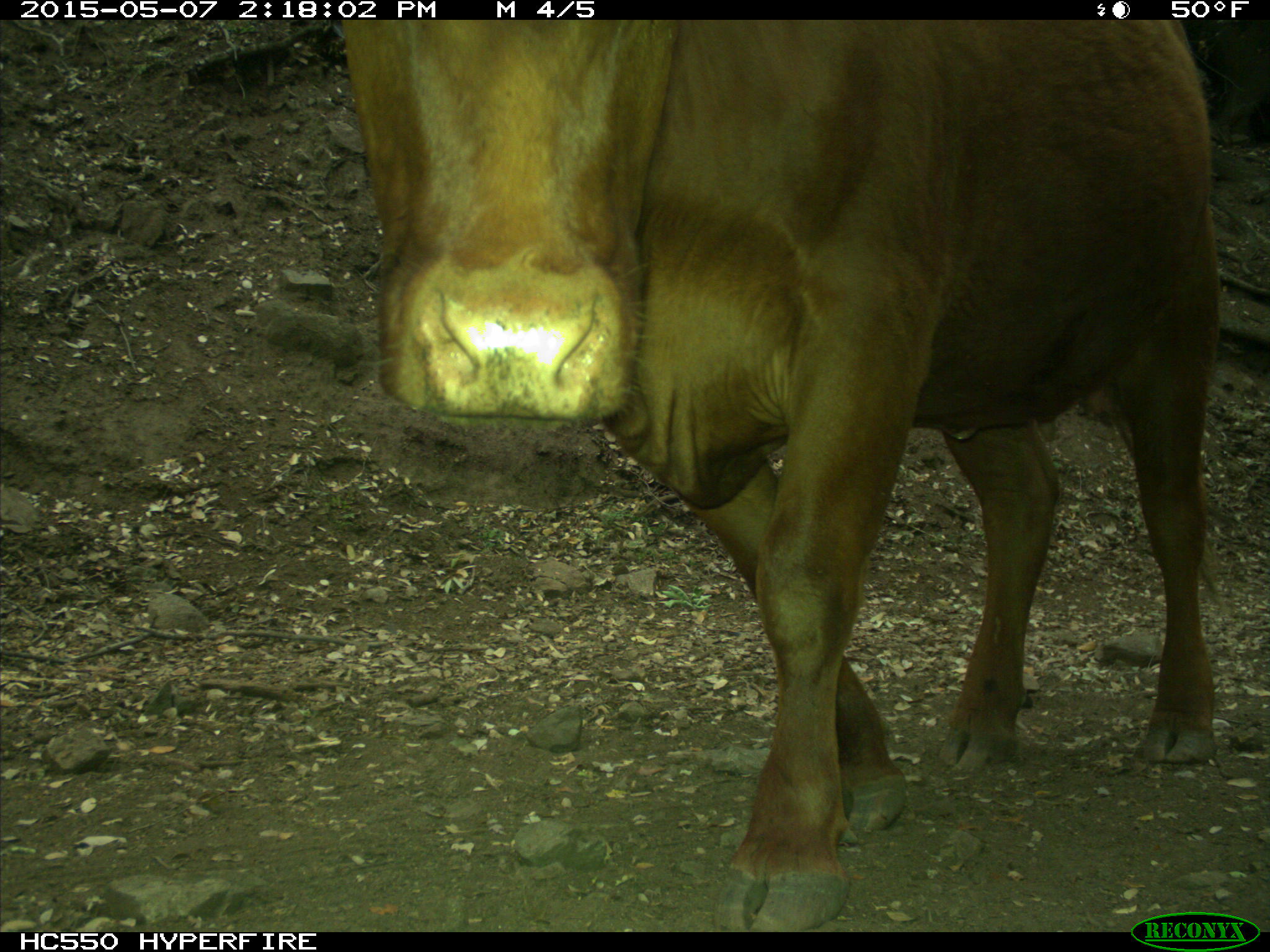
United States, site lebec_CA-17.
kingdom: Animalia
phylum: Chordata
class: Mammalia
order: Artiodactyla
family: Bovidae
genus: Bos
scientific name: Bos taurus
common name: domestic cow